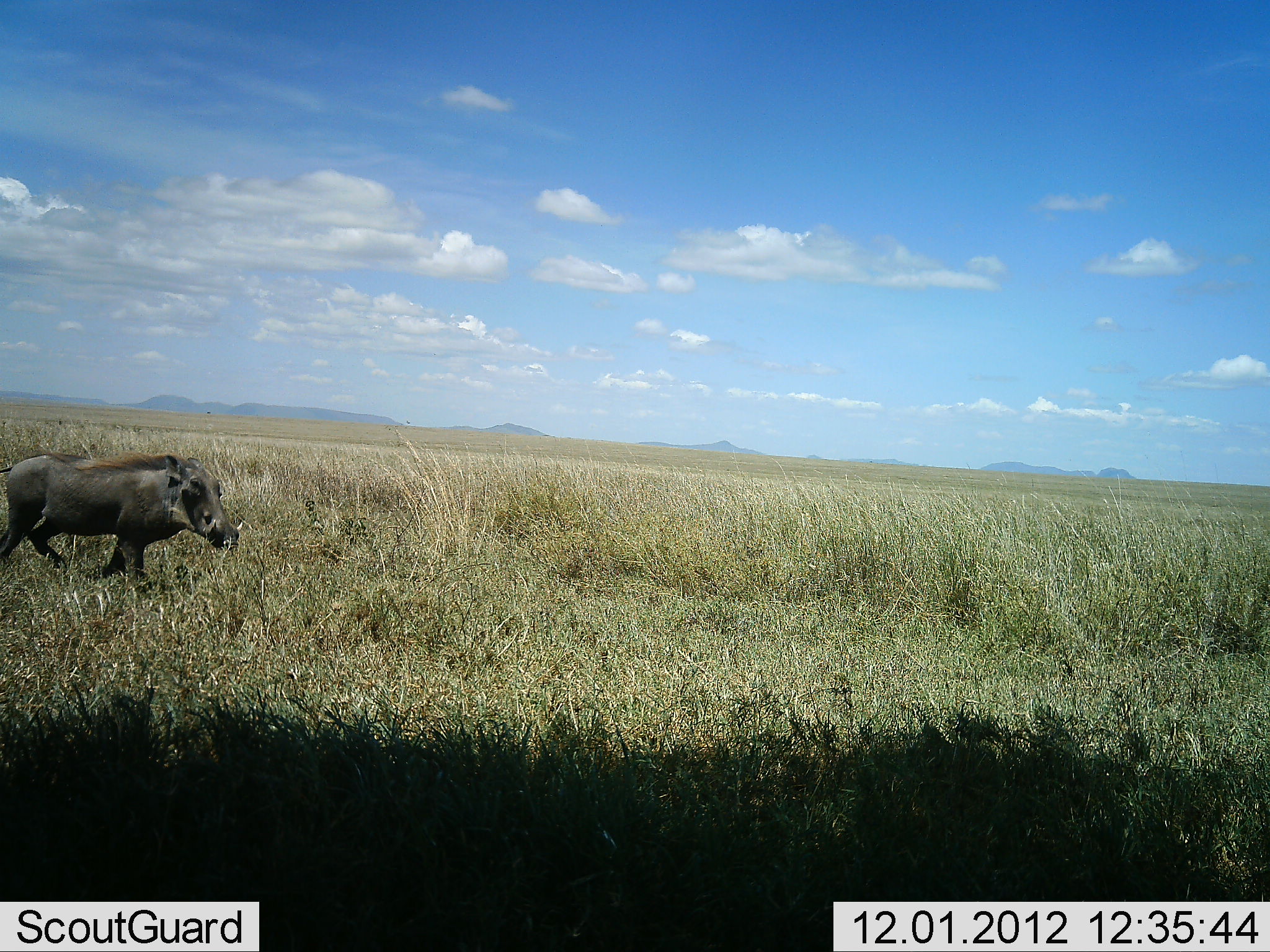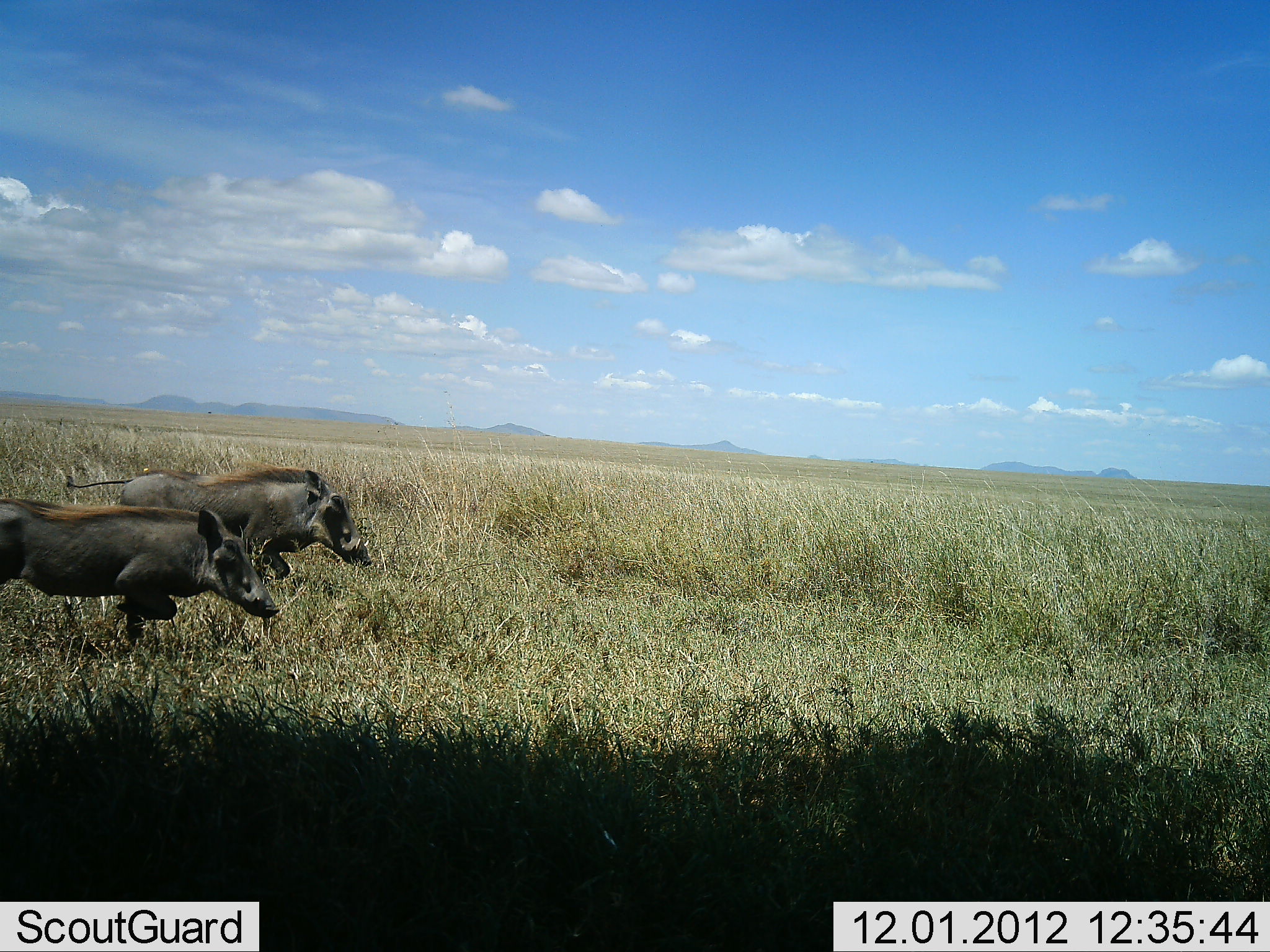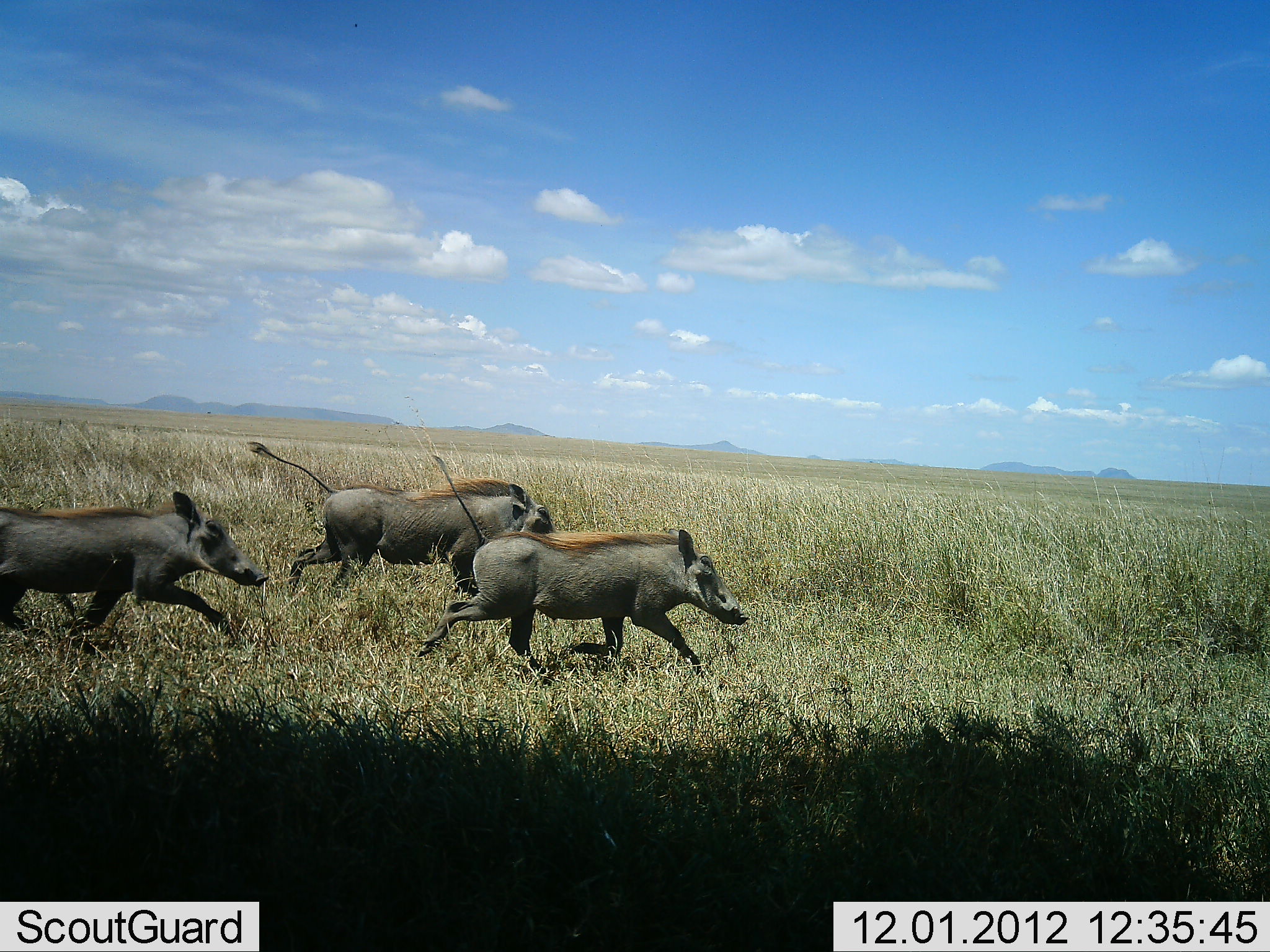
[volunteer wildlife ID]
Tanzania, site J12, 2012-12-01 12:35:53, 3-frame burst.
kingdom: Animalia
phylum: Chordata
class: Mammalia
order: Artiodactyla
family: Suidae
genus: Phacochoerus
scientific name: Phacochoerus africanus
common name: warthog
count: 3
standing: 0%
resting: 0%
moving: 100%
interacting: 0%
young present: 0%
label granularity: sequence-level